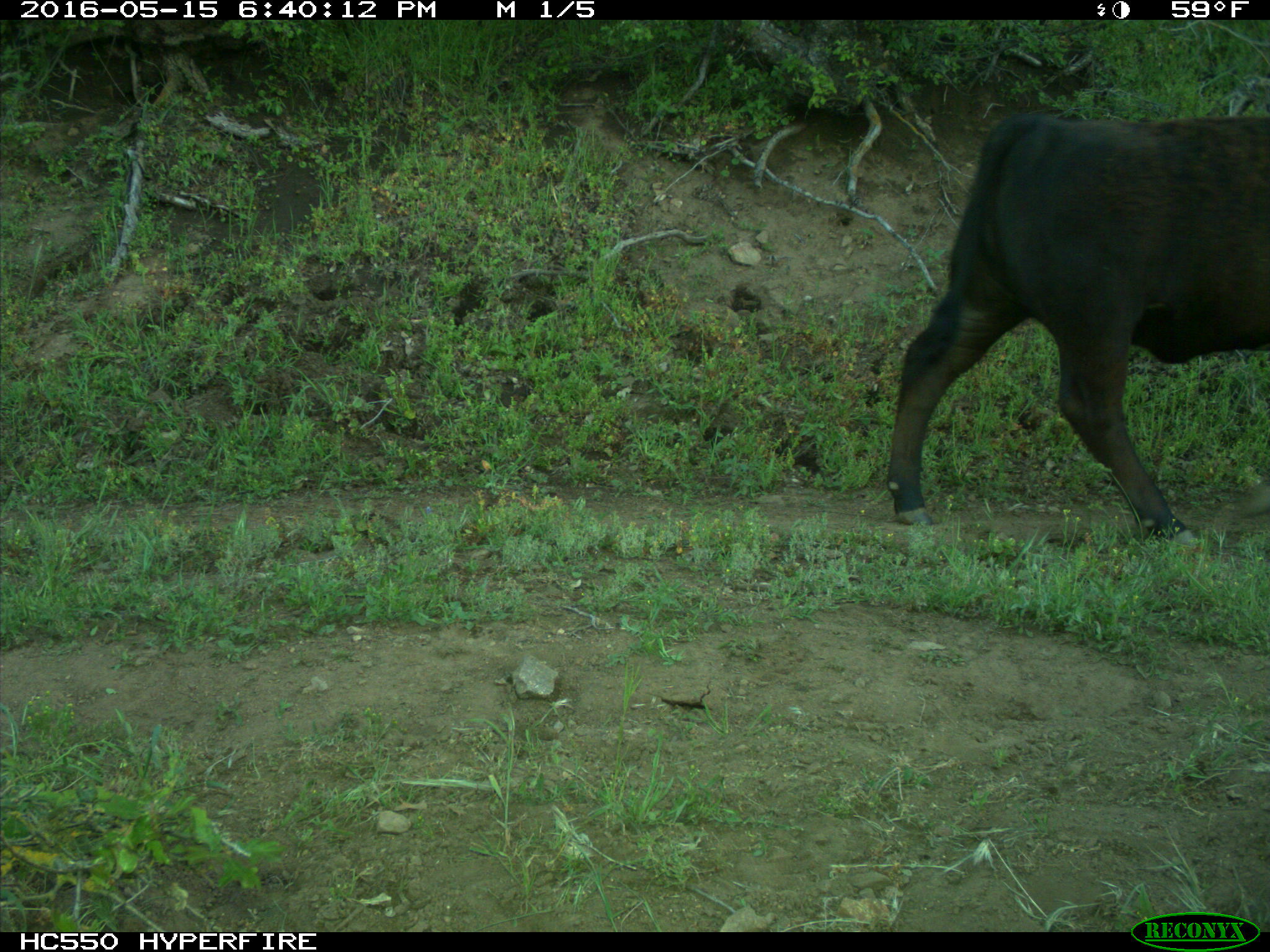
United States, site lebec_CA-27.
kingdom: Animalia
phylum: Chordata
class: Mammalia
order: Artiodactyla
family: Bovidae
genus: Bos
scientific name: Bos taurus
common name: domestic cow